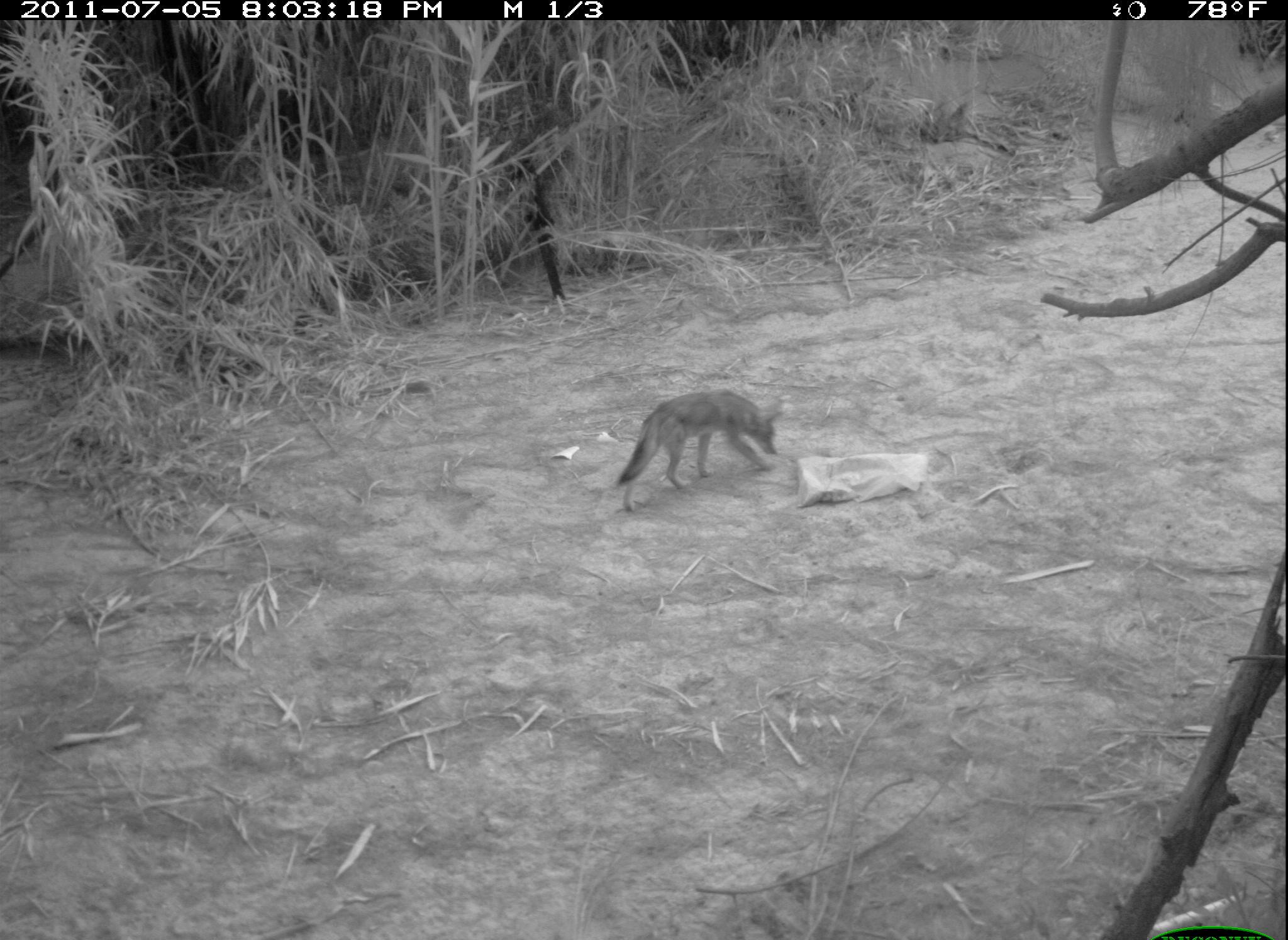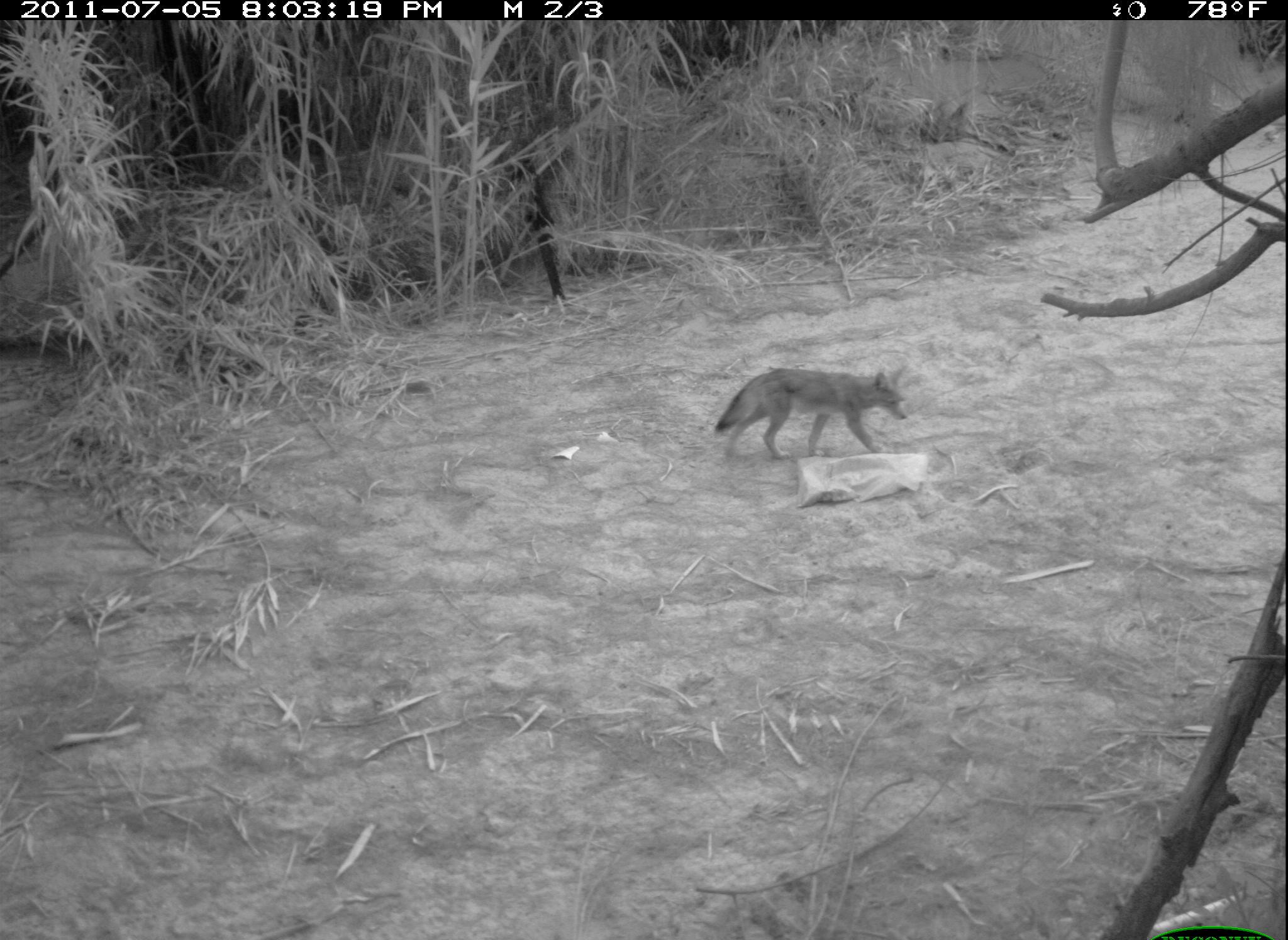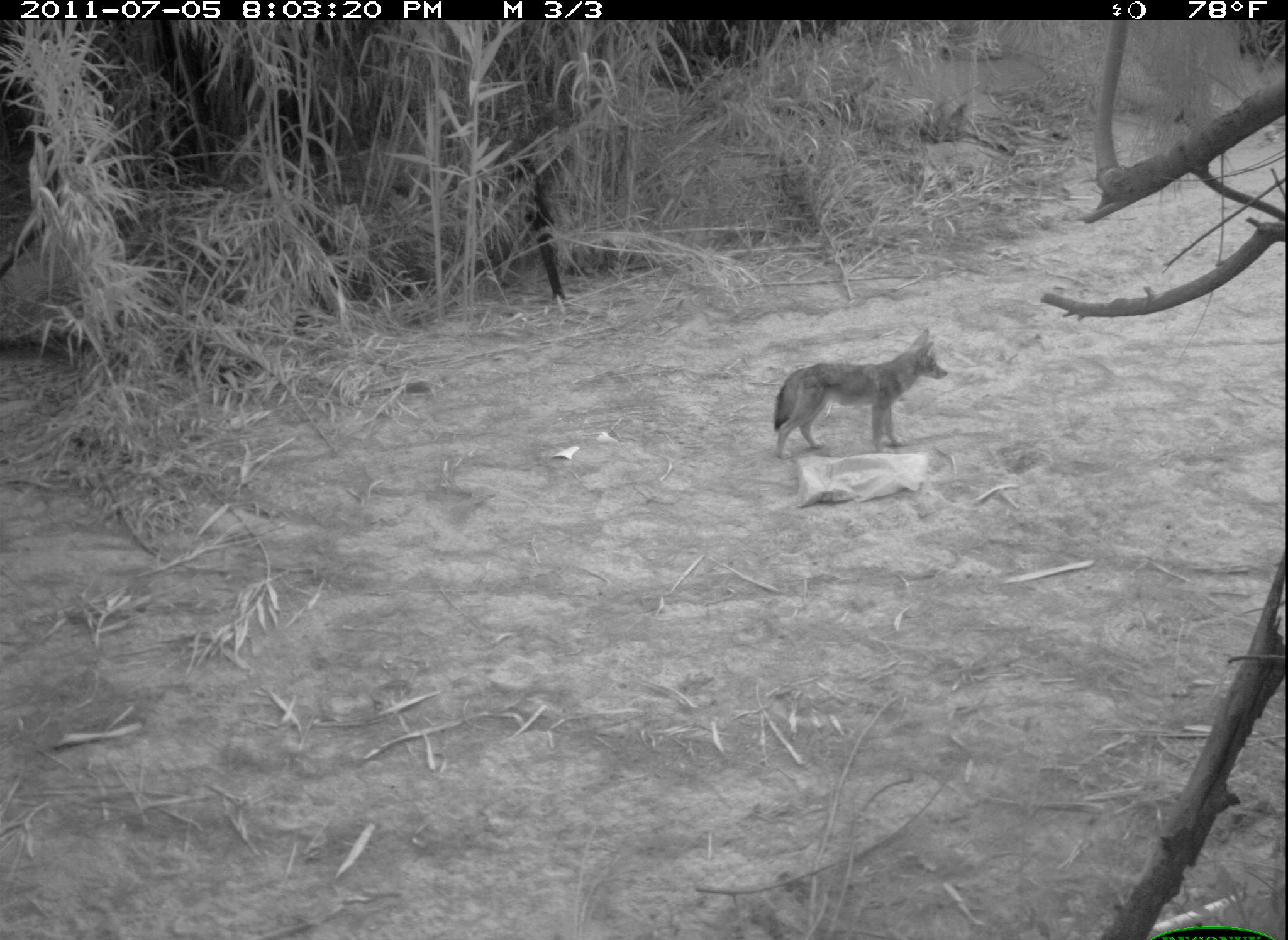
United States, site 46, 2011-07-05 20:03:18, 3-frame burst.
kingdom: Animalia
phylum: Chordata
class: Mammalia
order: Carnivora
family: Canidae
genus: Canis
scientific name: Canis latrans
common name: coyote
Coyote (Canis latrans).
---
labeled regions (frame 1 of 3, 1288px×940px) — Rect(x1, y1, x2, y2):
coyote: Rect(605, 385, 791, 520)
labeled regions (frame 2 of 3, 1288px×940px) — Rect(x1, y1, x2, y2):
coyote: Rect(710, 362, 913, 467)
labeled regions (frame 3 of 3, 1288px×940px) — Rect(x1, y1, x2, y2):
coyote: Rect(768, 324, 947, 464)